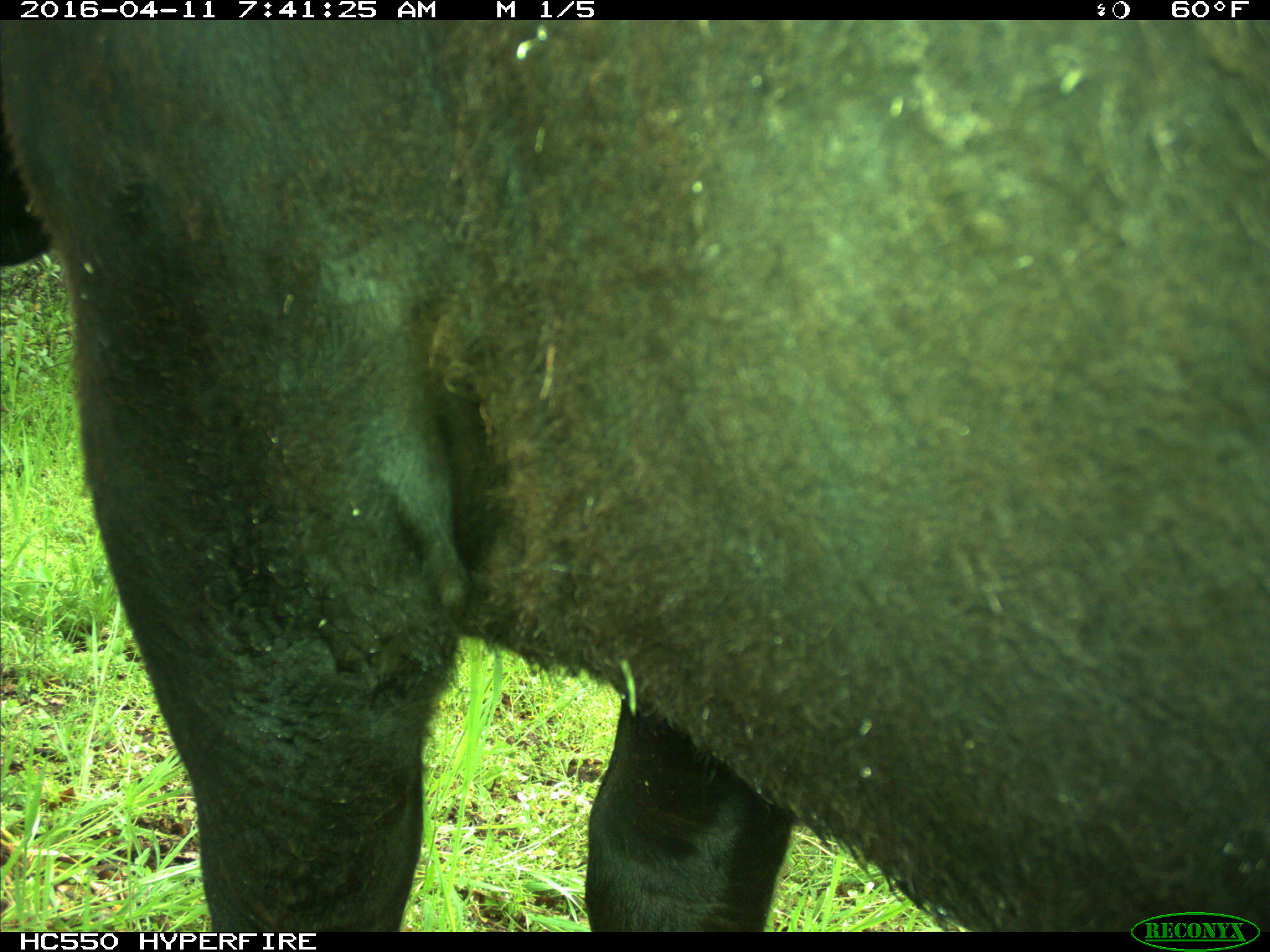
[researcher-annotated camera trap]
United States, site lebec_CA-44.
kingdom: Animalia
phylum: Chordata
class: Mammalia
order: Artiodactyla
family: Bovidae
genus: Bos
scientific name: Bos taurus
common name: domestic cow